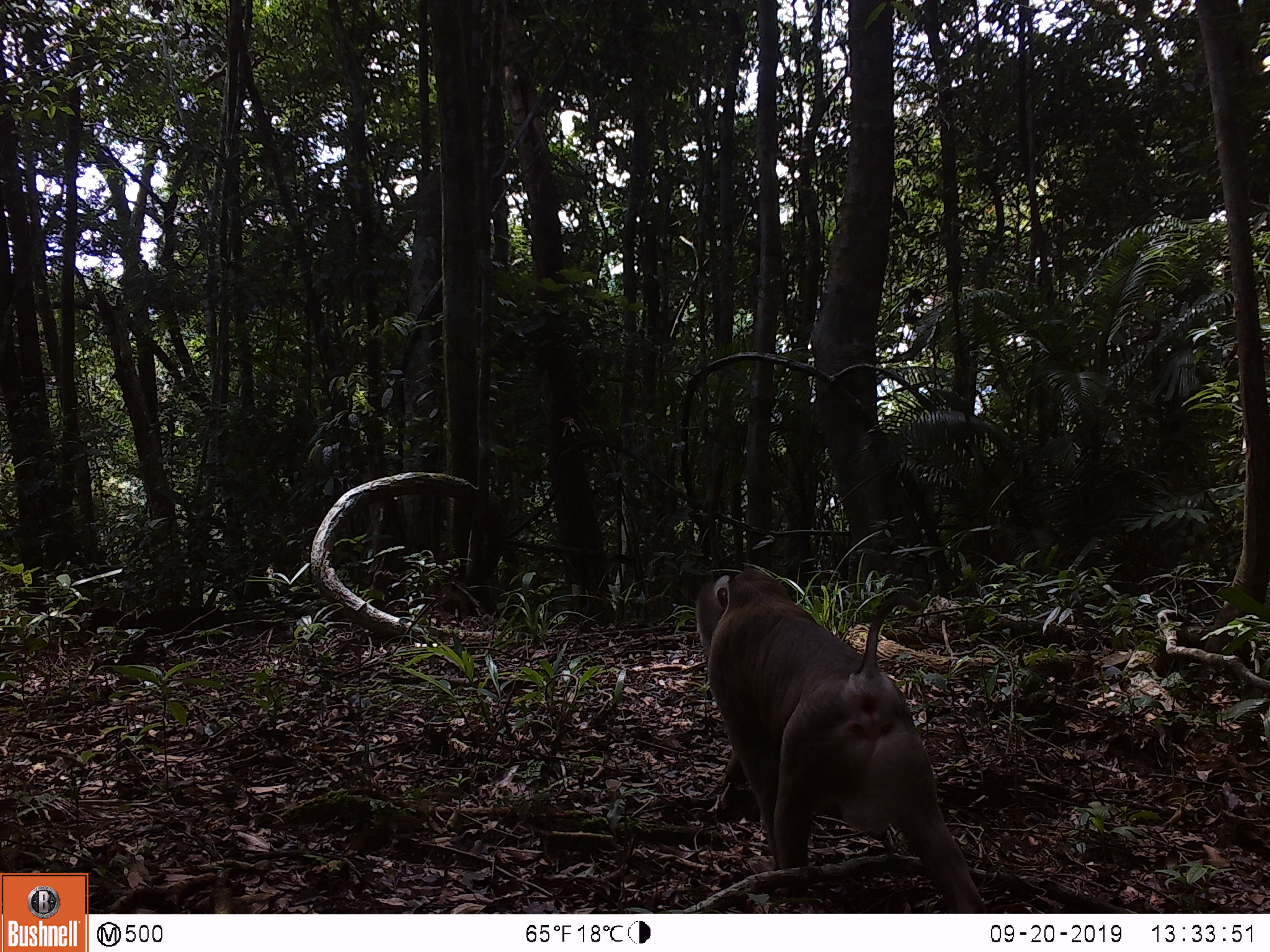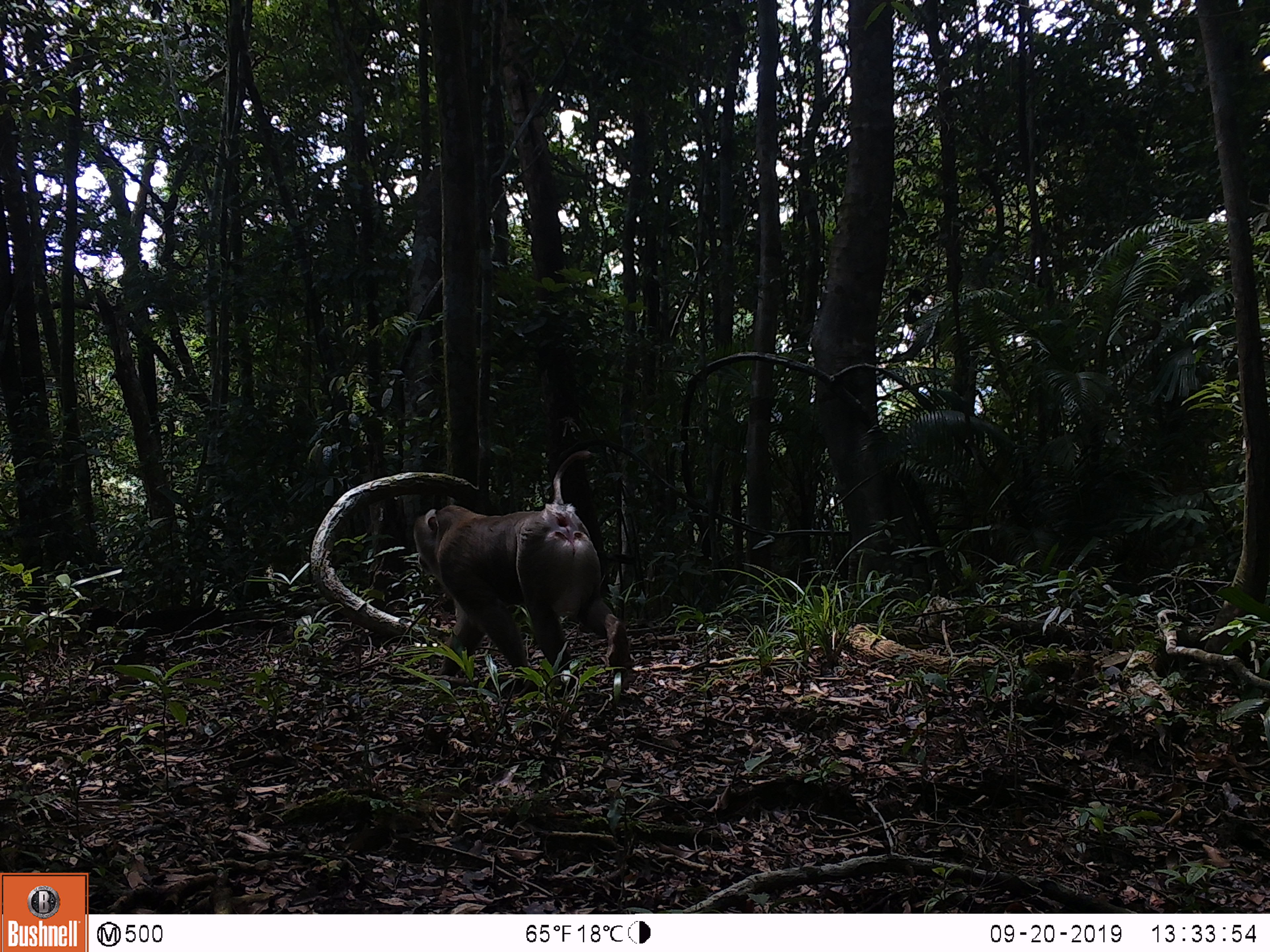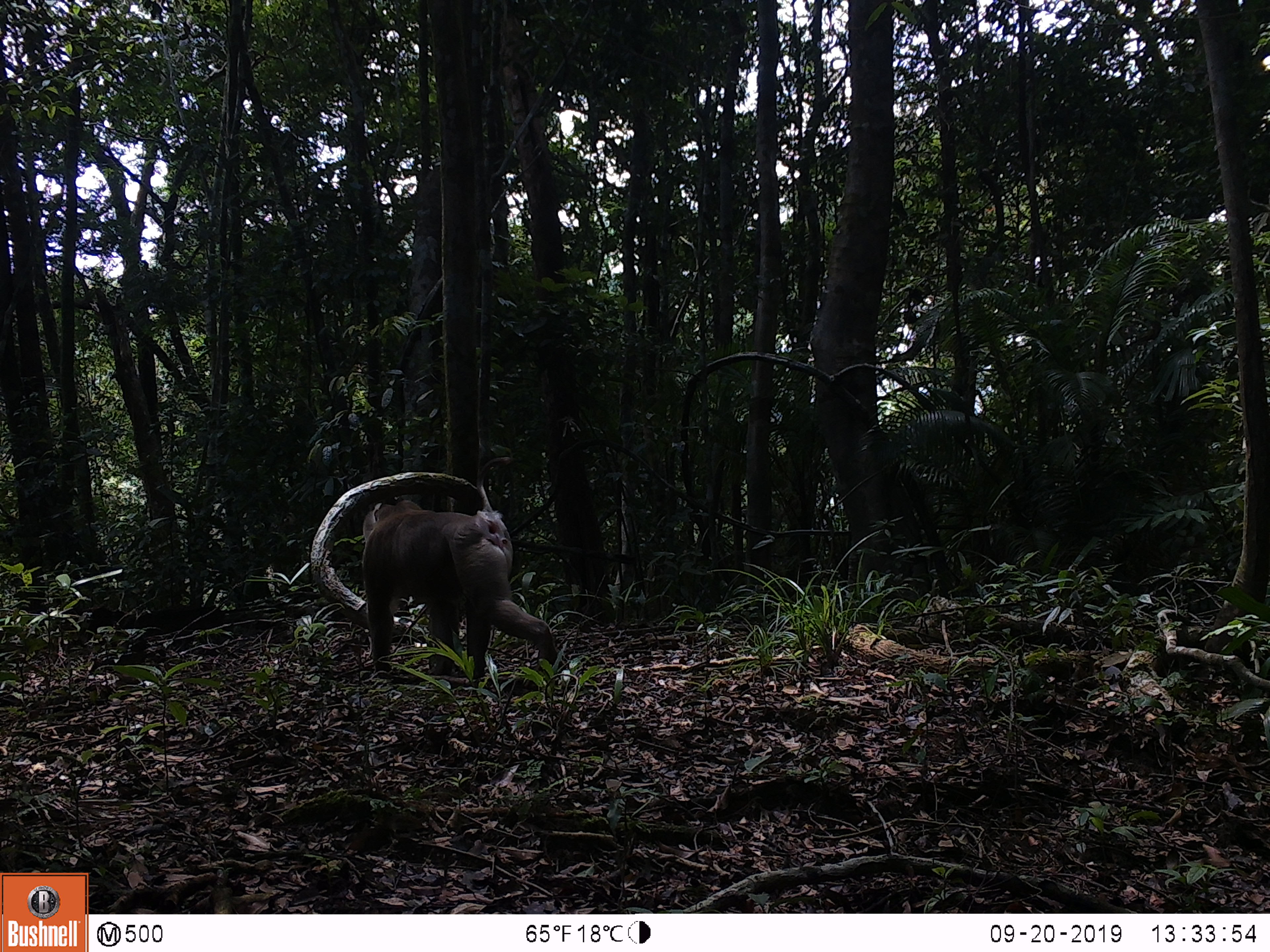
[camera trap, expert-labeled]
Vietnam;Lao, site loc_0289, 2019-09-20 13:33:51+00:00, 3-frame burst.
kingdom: Animalia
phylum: Chordata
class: Mammalia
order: Primates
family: Cercopithecidae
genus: Macaca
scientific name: Macaca nemestrina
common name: pig-tailed macaque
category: pig tailed macaque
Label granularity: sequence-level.